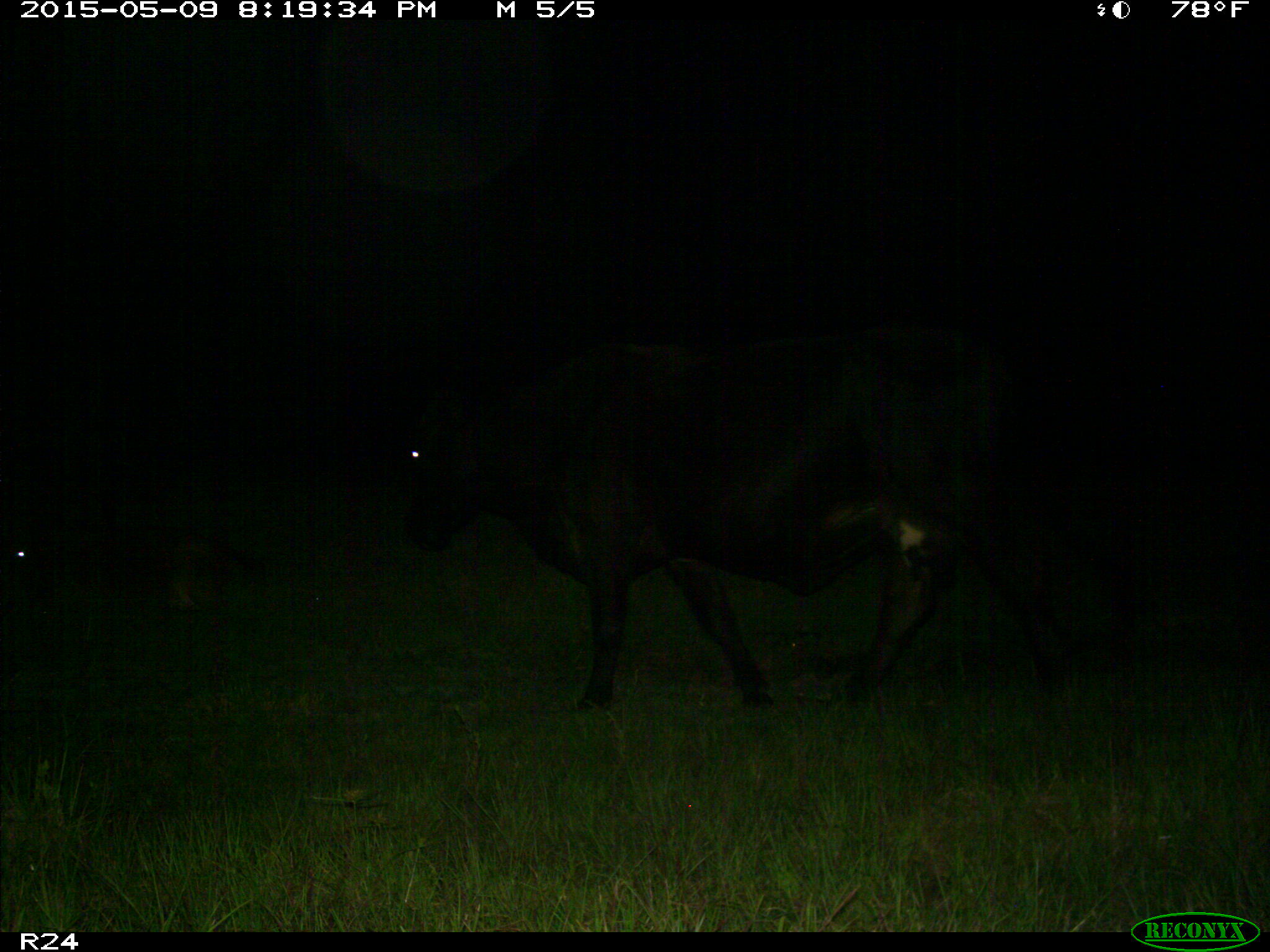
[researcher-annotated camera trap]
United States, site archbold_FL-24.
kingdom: Animalia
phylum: Chordata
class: Mammalia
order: Artiodactyla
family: Bovidae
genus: Bos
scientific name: Bos taurus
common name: domestic cow